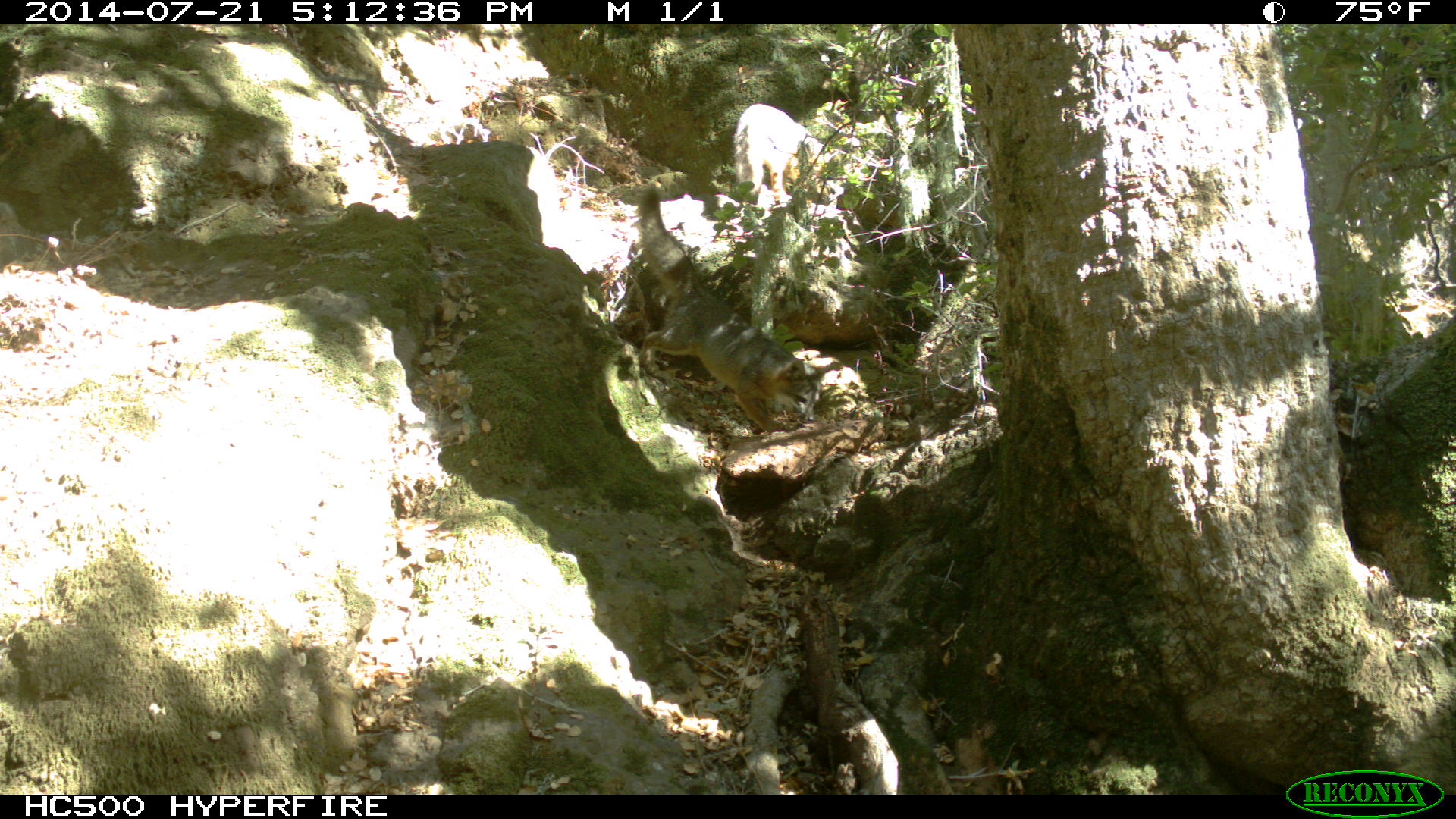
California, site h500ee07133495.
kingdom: Animalia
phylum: Chordata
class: Mammalia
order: Carnivora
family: Canidae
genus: Urocyon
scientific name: Urocyon littoralis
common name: island fox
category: fox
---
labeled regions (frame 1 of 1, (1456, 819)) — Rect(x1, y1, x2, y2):
fox: Rect(635, 180, 821, 431)